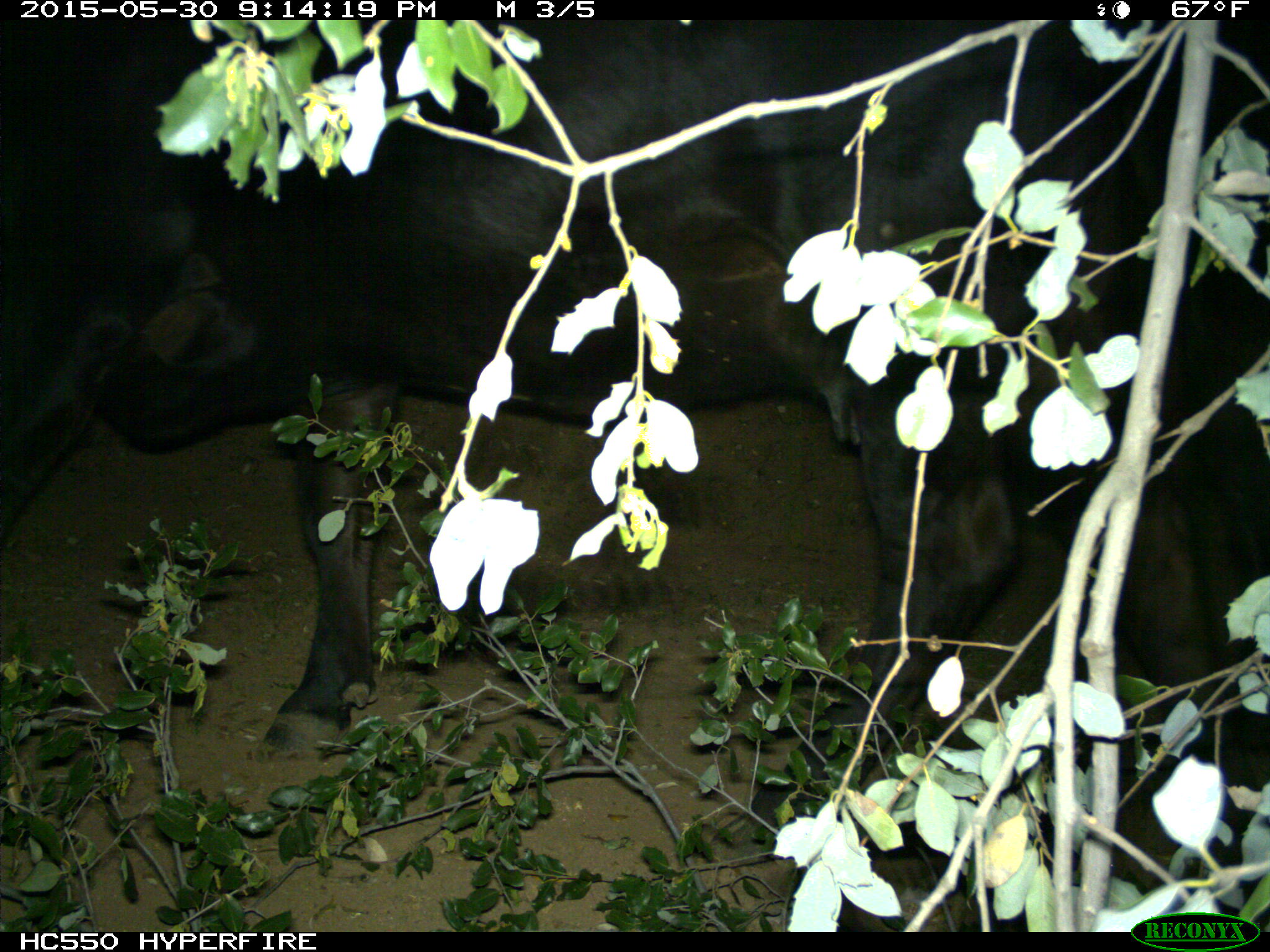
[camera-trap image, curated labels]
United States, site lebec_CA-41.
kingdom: Animalia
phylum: Chordata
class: Mammalia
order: Artiodactyla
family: Bovidae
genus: Bos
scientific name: Bos taurus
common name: domestic cow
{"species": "Bos taurus (domestic cow)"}